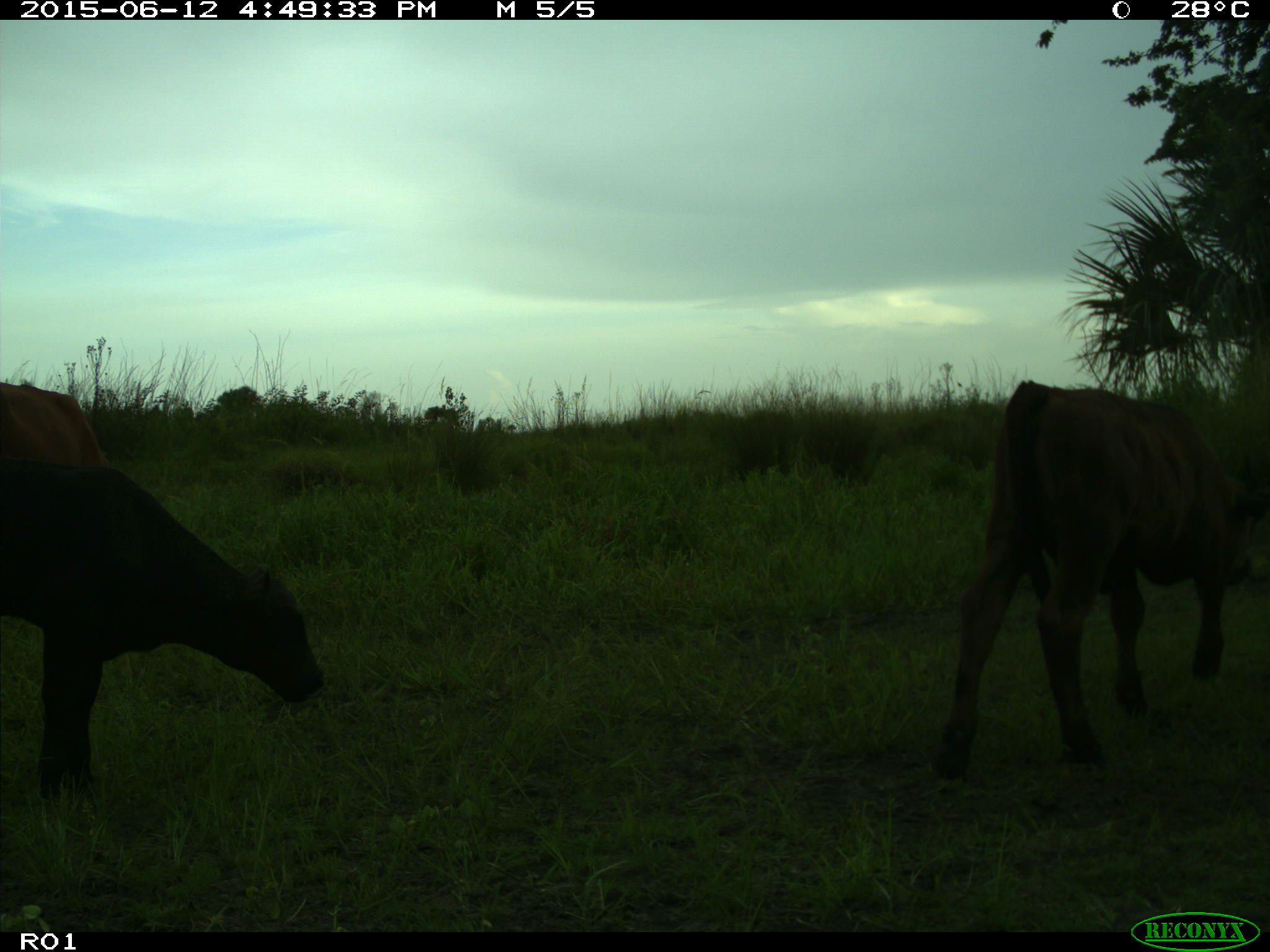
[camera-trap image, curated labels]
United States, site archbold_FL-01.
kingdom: Animalia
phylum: Chordata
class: Mammalia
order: Artiodactyla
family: Bovidae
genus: Bos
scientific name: Bos taurus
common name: domestic cow